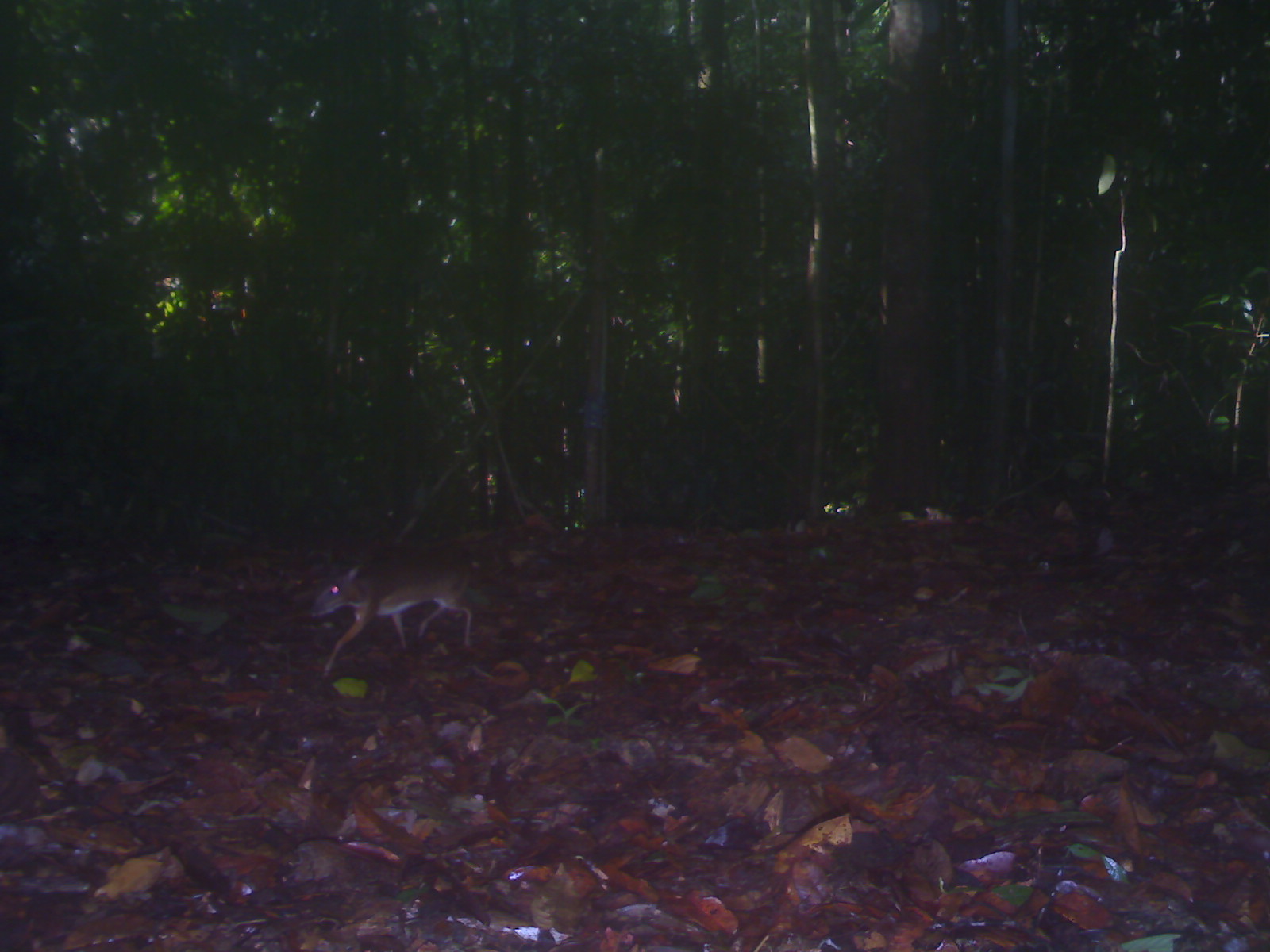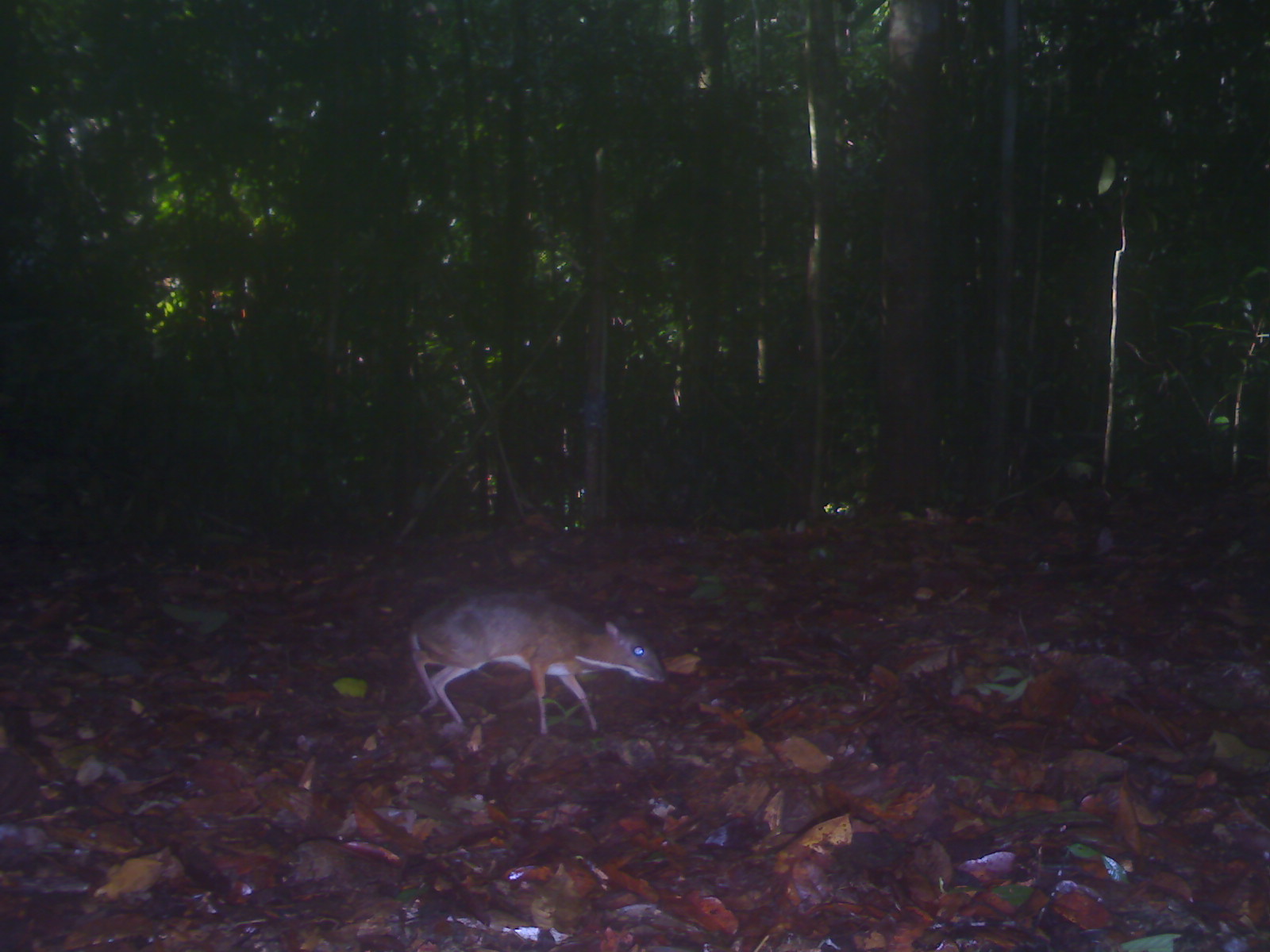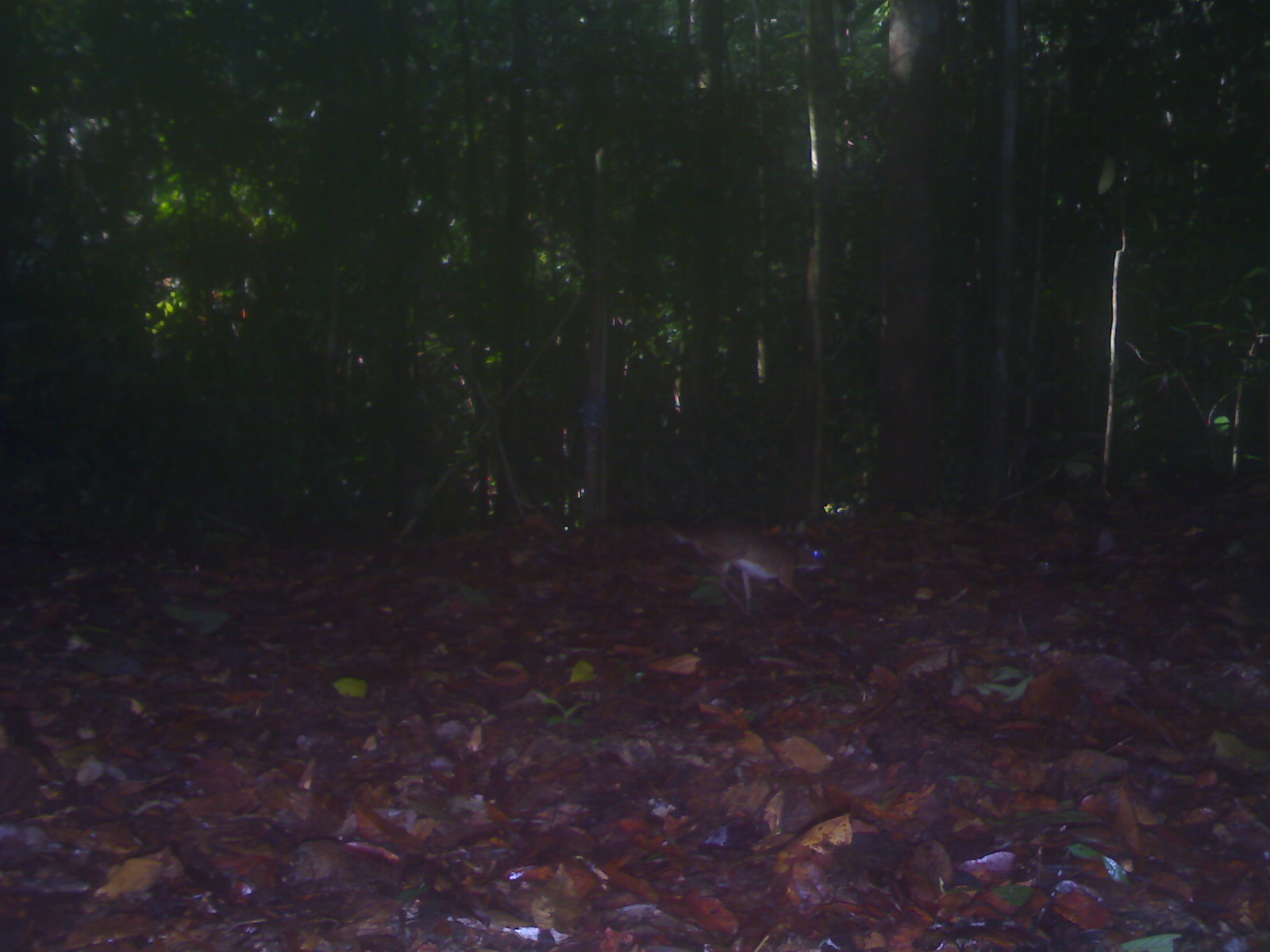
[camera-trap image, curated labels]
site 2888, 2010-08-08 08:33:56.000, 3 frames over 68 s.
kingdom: Animalia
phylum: Chordata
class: Mammalia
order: Artiodactyla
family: Tragulidae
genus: Tragulus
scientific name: Tragulus kanchil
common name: lesser oriental chevrotain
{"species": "Tragulus kanchil (lesser oriental chevrotain)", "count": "1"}